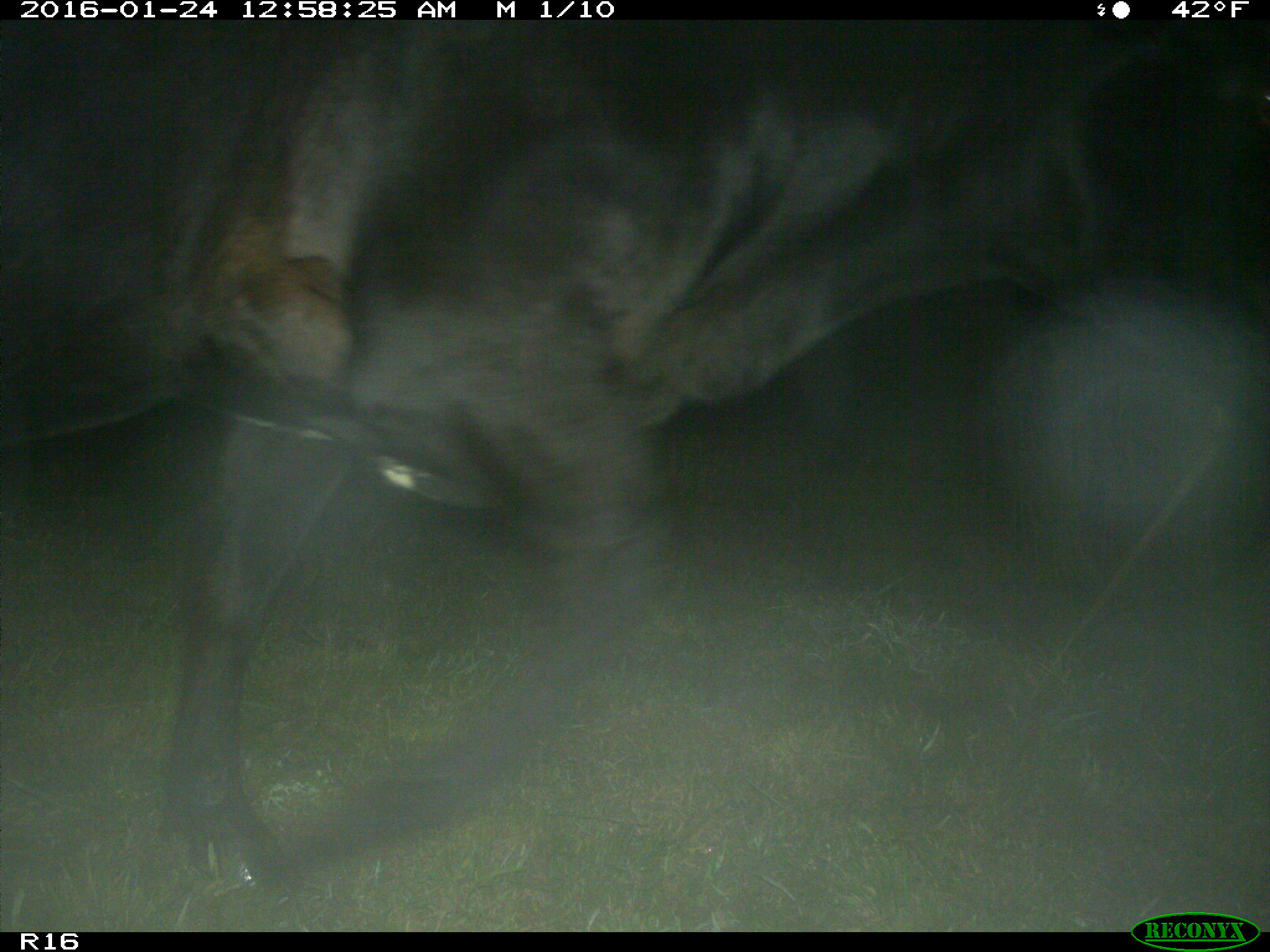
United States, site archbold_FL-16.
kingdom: Animalia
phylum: Chordata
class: Mammalia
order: Artiodactyla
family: Bovidae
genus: Bos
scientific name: Bos taurus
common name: domestic cow